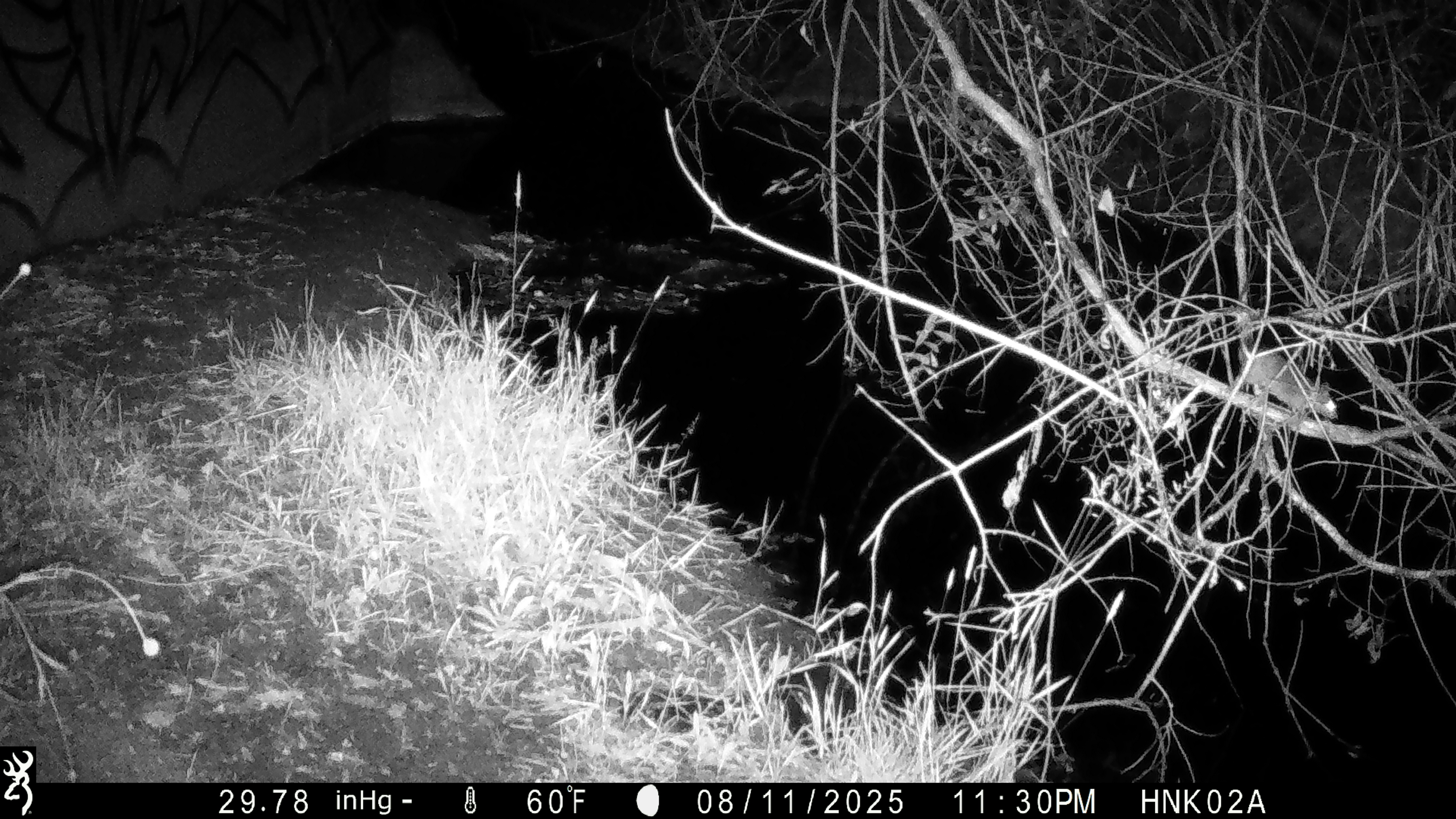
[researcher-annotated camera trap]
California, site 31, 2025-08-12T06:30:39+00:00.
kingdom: Animalia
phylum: Chordata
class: Mammalia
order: Rodentia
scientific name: Rodentia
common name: mouse or rat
Mouse or rat (Rodentia).